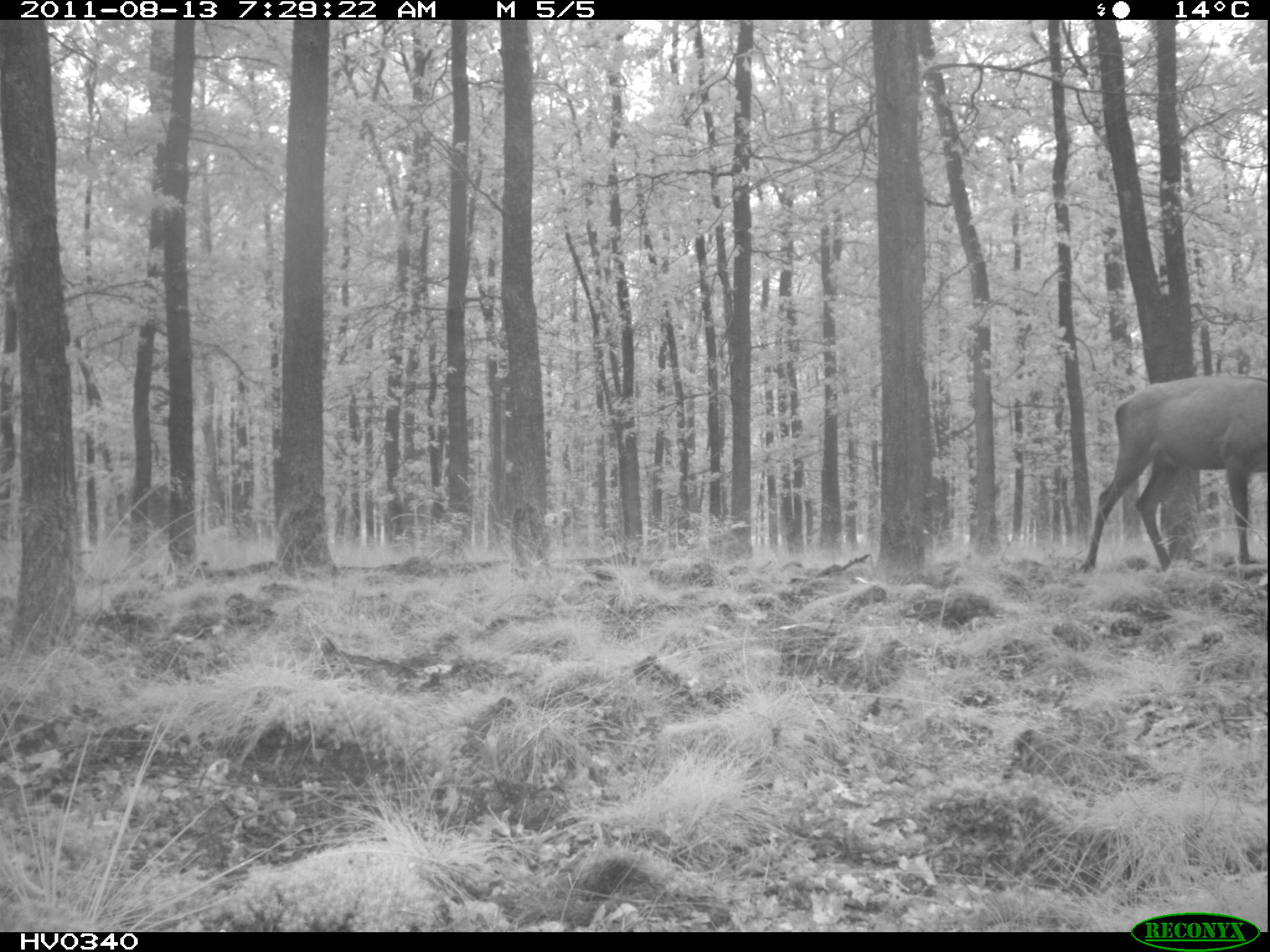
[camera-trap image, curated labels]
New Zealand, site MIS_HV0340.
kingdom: Animalia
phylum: Chordata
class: Mammalia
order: Artiodactyla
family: Cervidae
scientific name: Cervidae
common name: deer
Deer (Cervidae).